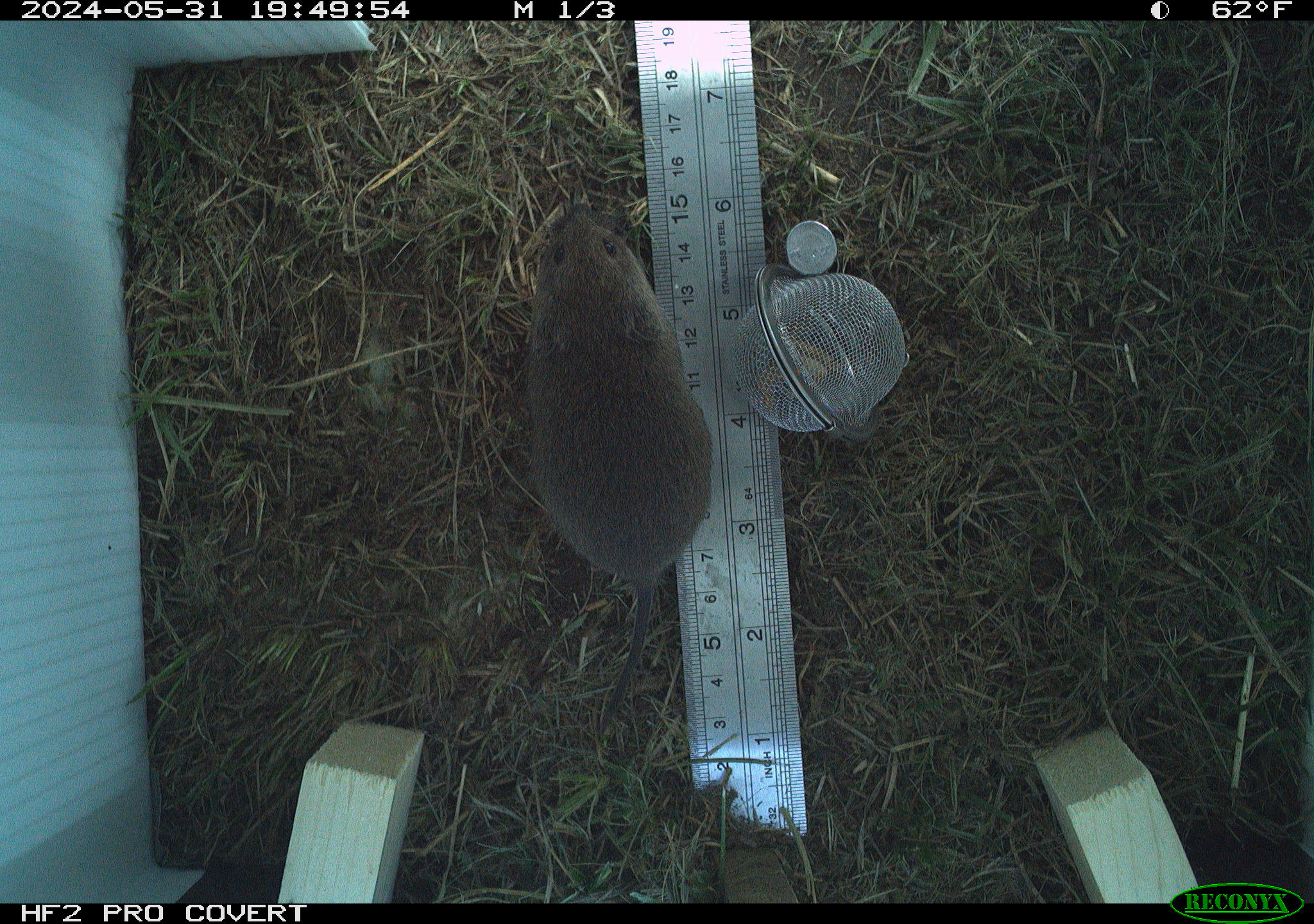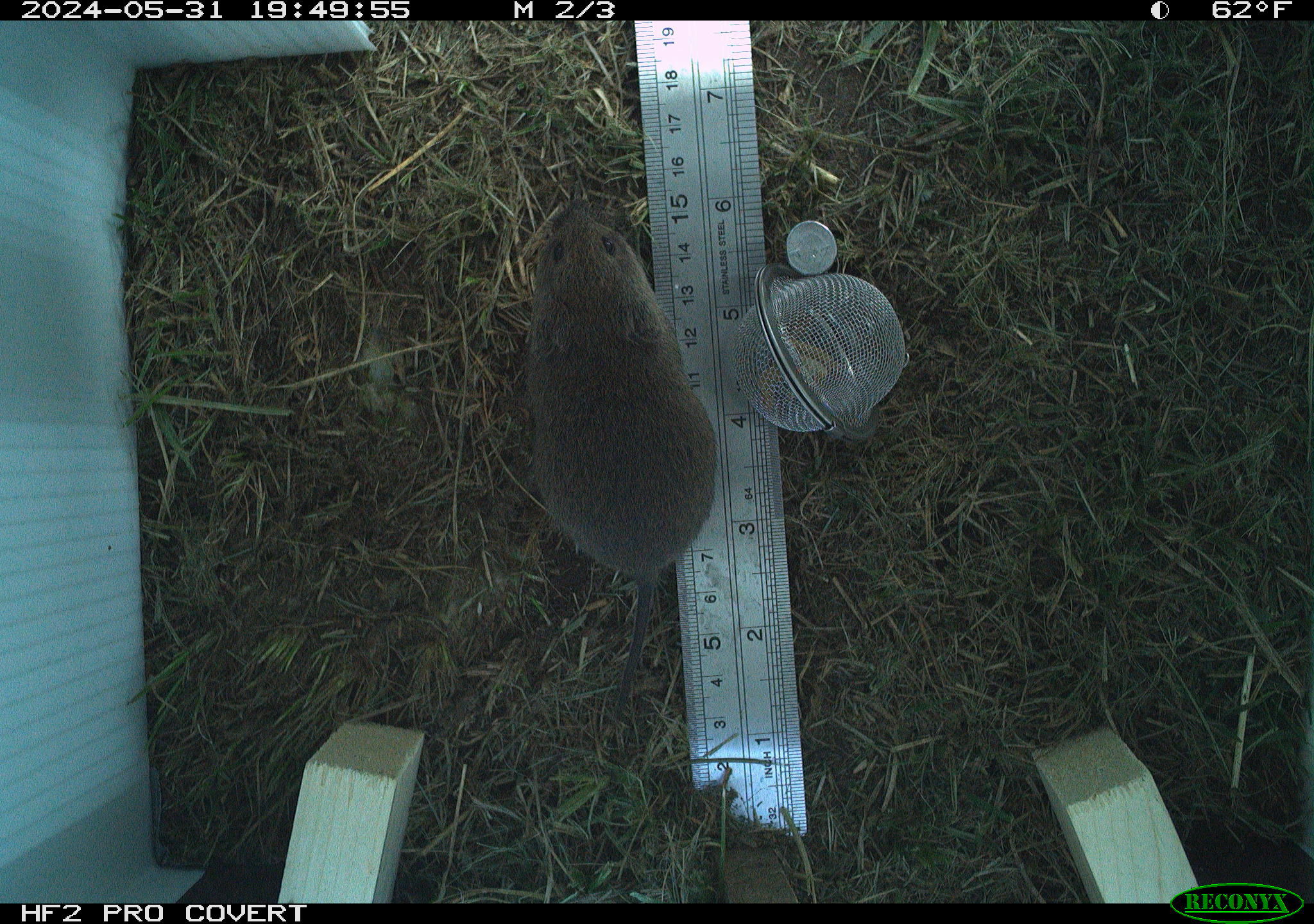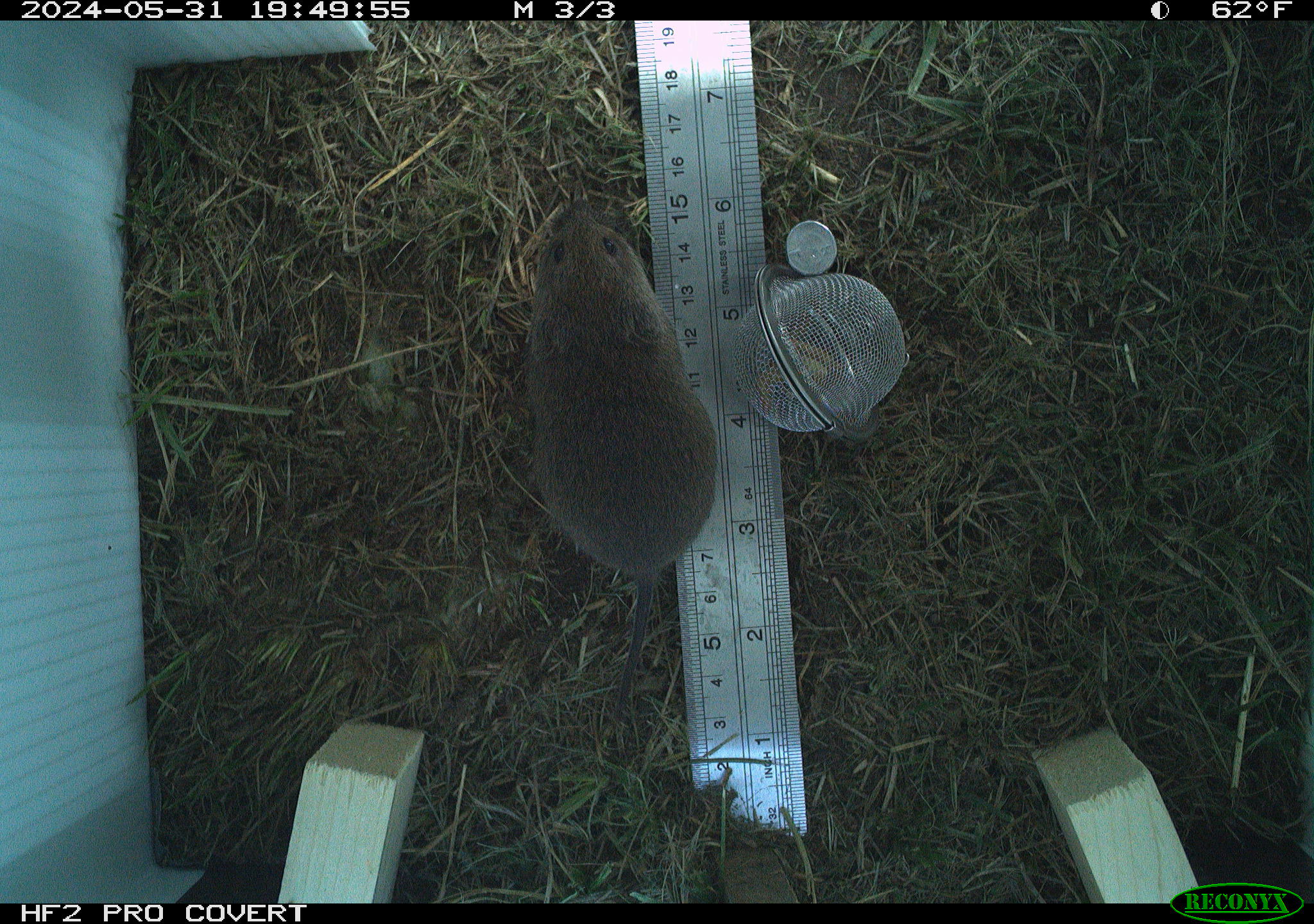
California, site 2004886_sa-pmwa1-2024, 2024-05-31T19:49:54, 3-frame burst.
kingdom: Animalia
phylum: Chordata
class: Mammalia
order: Rodentia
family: Cricetidae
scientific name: Arvicolinae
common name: voles, lemmings, and muskrats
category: arvicolinae subfamily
Arvicolinae subfamily (voles, lemmings, and muskrats) (Arvicolinae).